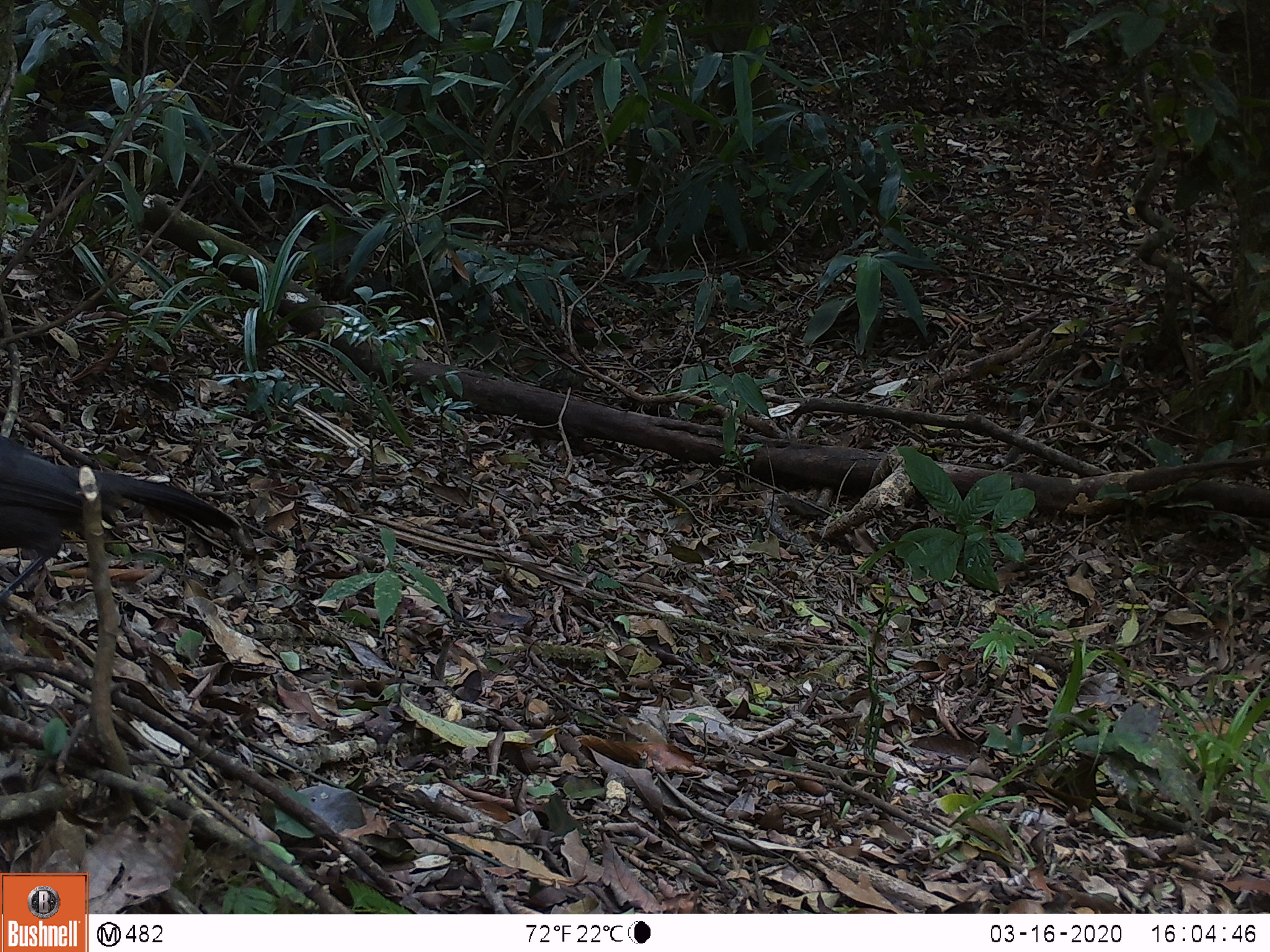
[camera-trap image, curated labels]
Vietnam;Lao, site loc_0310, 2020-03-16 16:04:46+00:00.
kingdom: Animalia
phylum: Chordata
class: Aves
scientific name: Aves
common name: bird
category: unidentified bird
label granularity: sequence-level